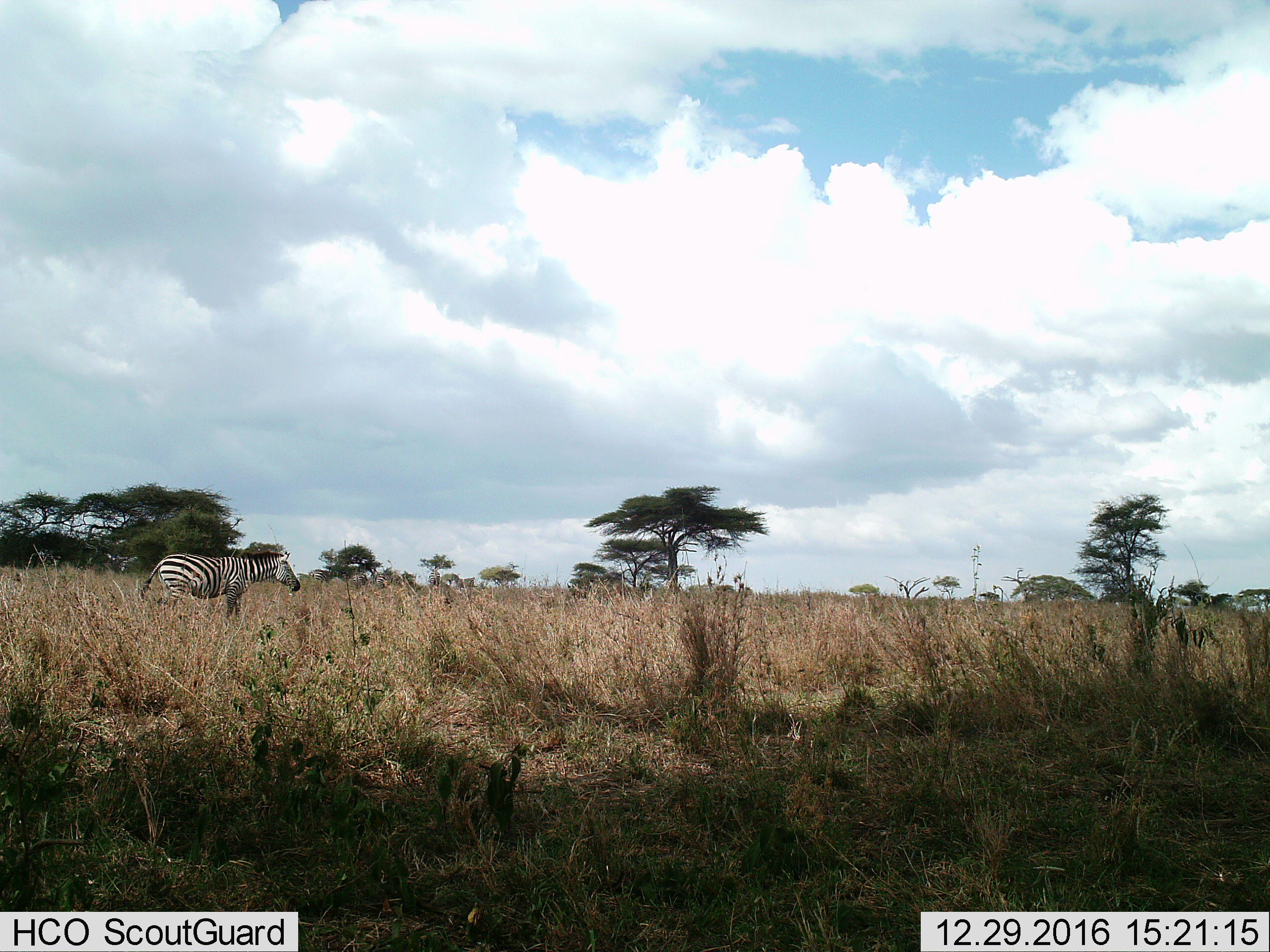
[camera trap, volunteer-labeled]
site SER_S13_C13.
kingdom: Animalia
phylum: Chordata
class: Mammalia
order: Perissodactyla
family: Equidae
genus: Equus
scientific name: Equus quagga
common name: plains zebra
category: zebraplains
Zebraplains (plains zebra) (Equus quagga), count 1. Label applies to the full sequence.